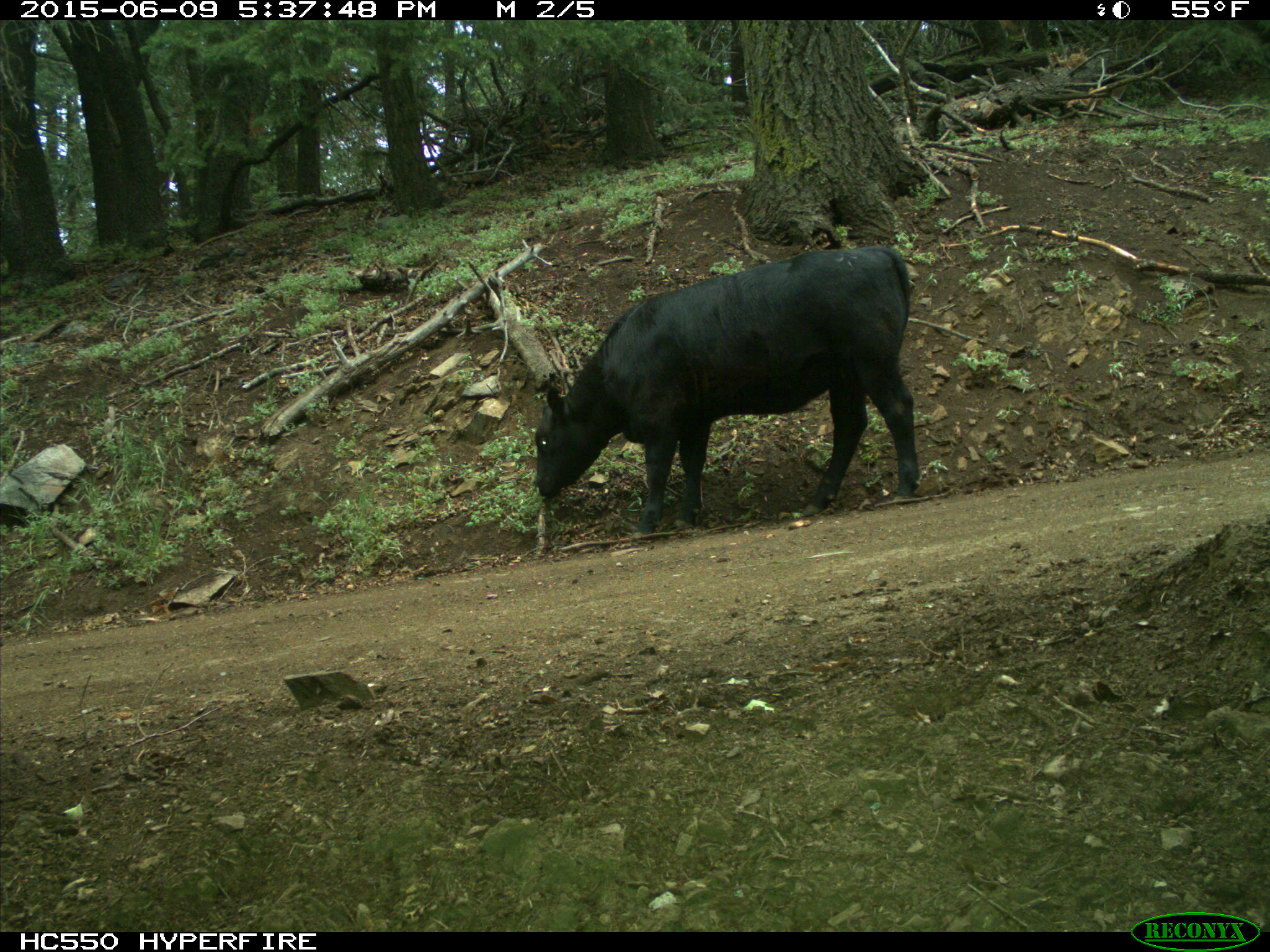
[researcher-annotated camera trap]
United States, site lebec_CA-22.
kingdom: Animalia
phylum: Chordata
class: Mammalia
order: Artiodactyla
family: Bovidae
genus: Bos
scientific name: Bos taurus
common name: domestic cow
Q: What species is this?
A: Bos taurus (domestic cow).